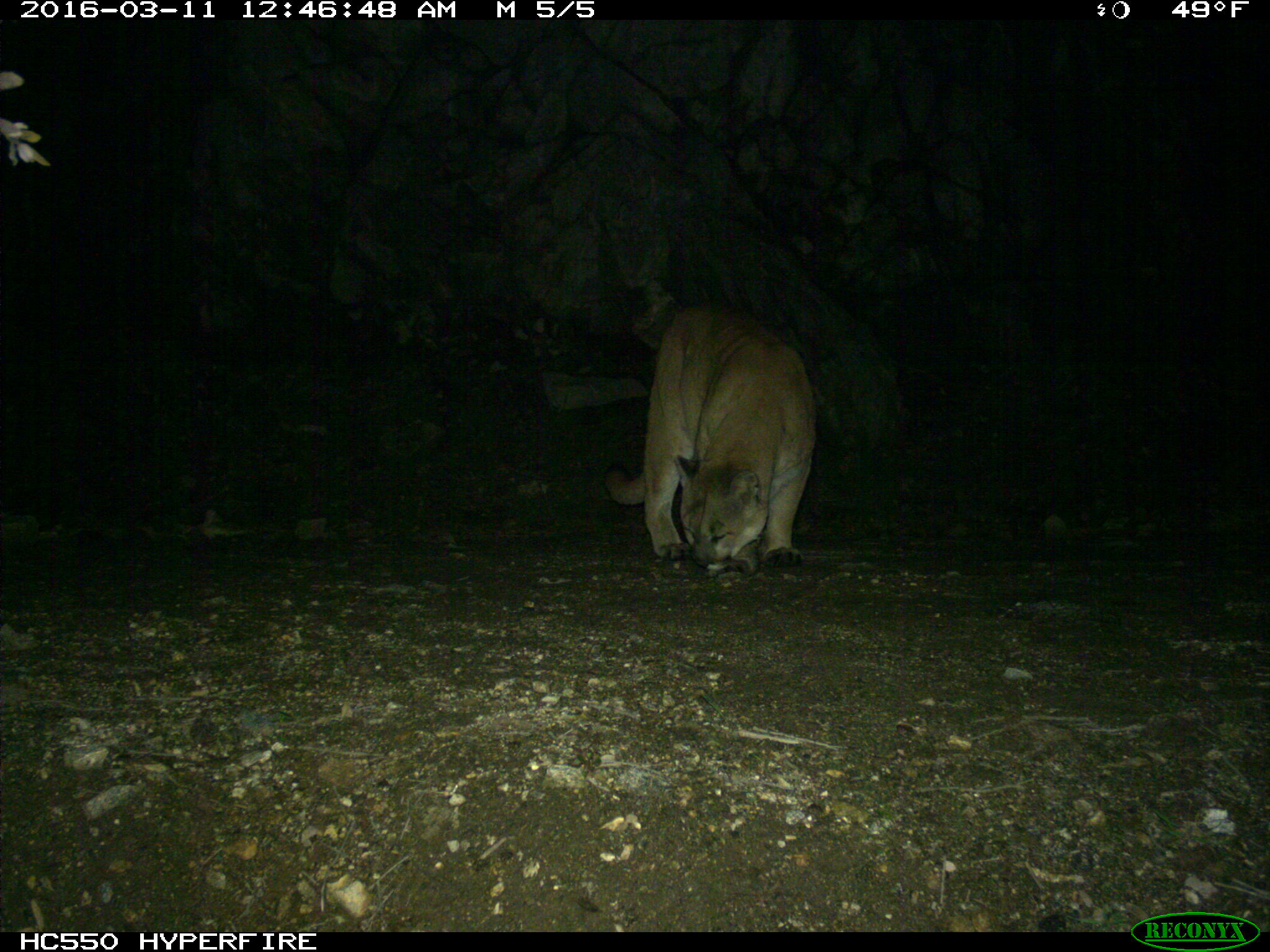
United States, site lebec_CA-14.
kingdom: Animalia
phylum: Chordata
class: Mammalia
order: Carnivora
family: Felidae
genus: Puma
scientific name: Puma concolor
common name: mountain lion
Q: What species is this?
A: Puma concolor (mountain lion).